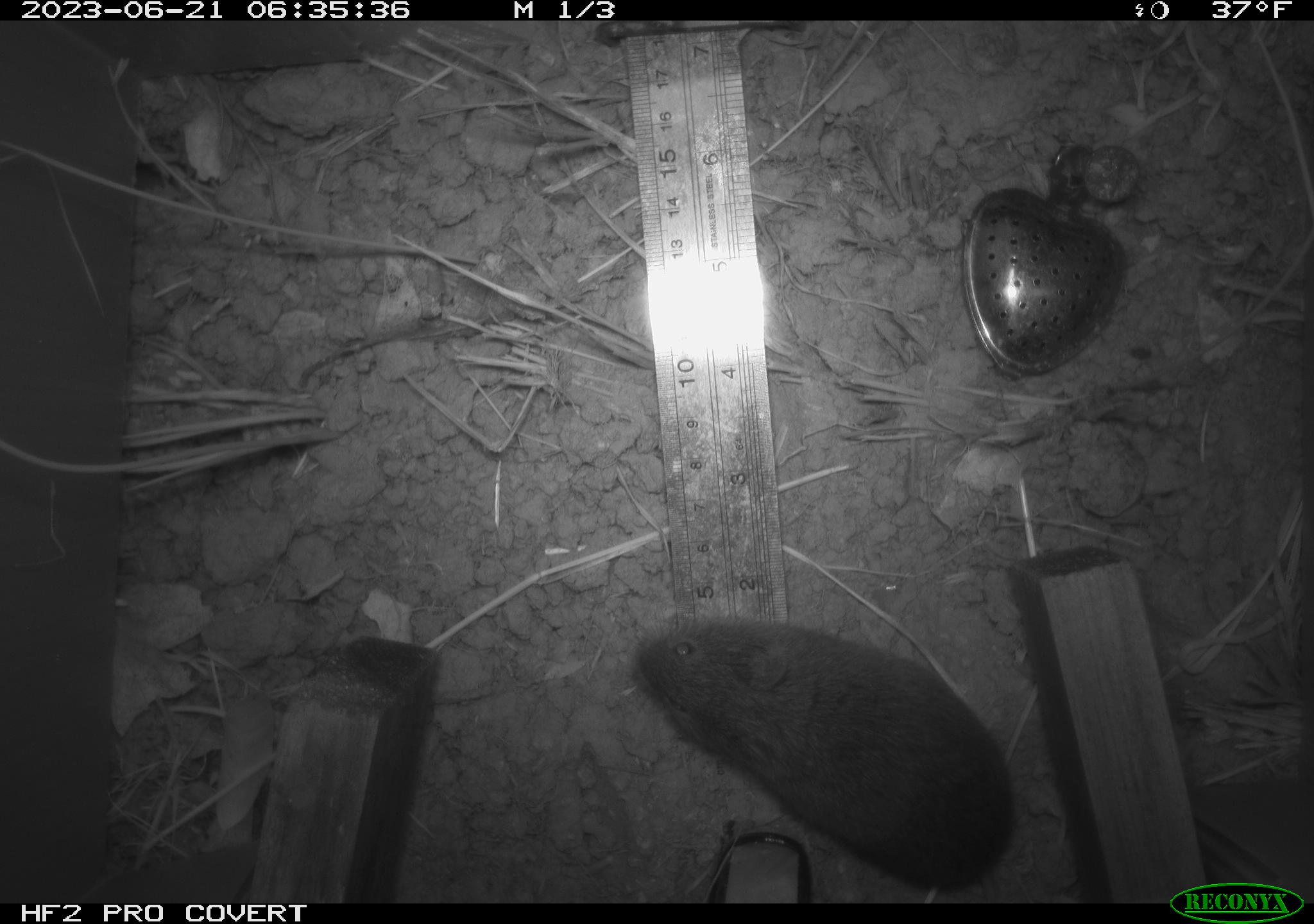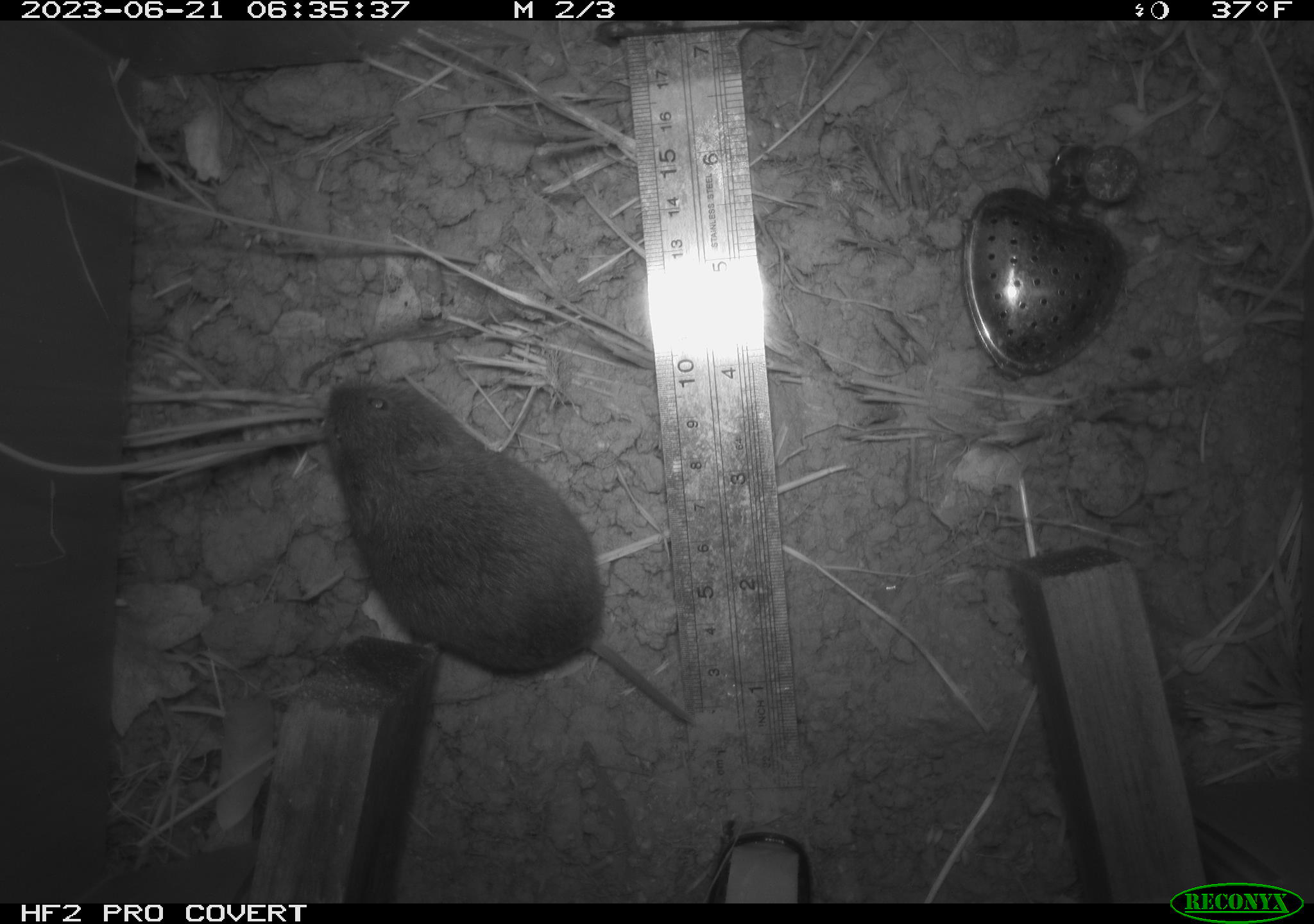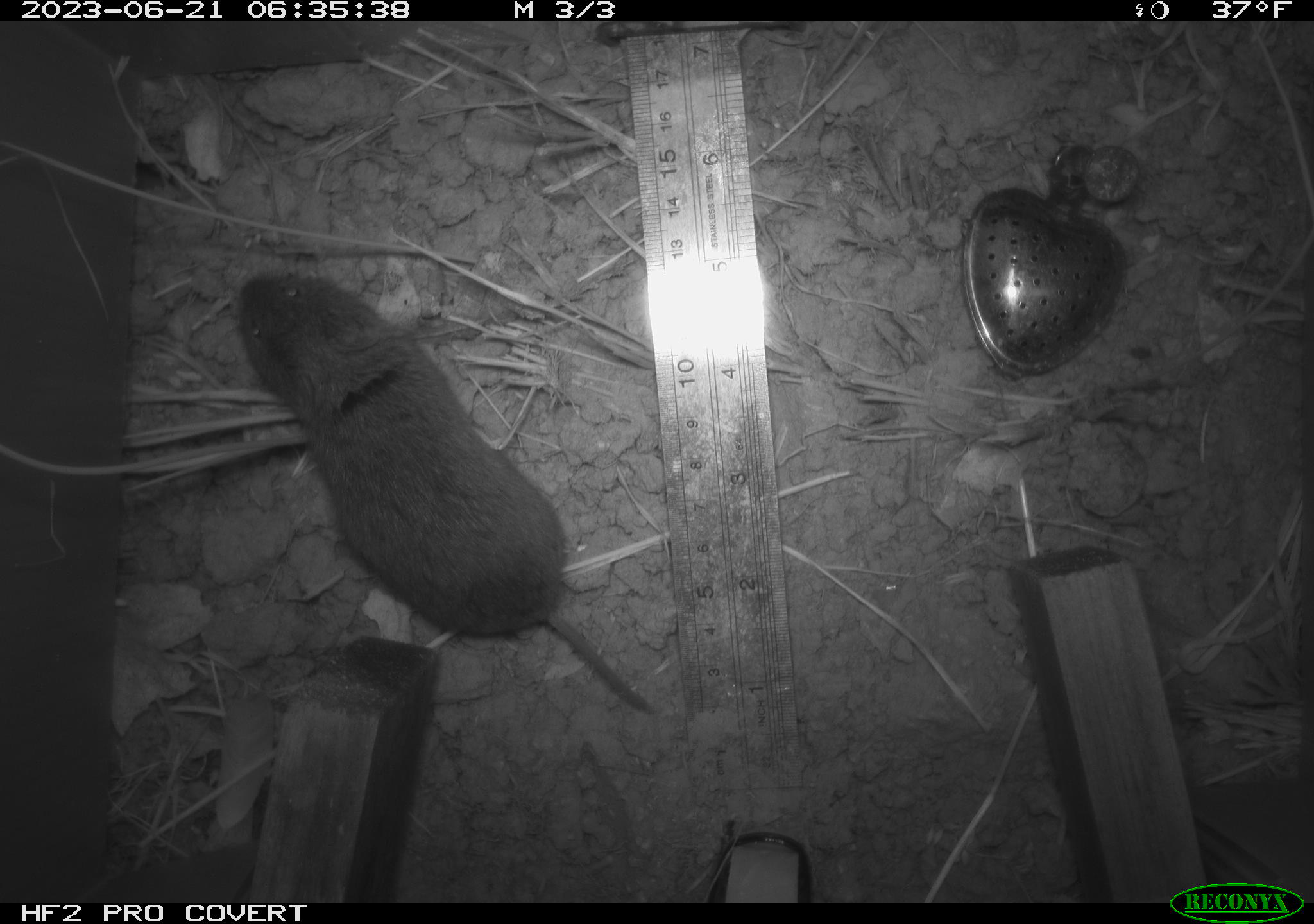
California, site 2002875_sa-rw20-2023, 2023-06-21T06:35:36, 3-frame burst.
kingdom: Animalia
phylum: Chordata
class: Mammalia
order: Rodentia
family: Cricetidae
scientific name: Arvicolinae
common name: voles, lemmings, and muskrats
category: arvicolinae subfamily